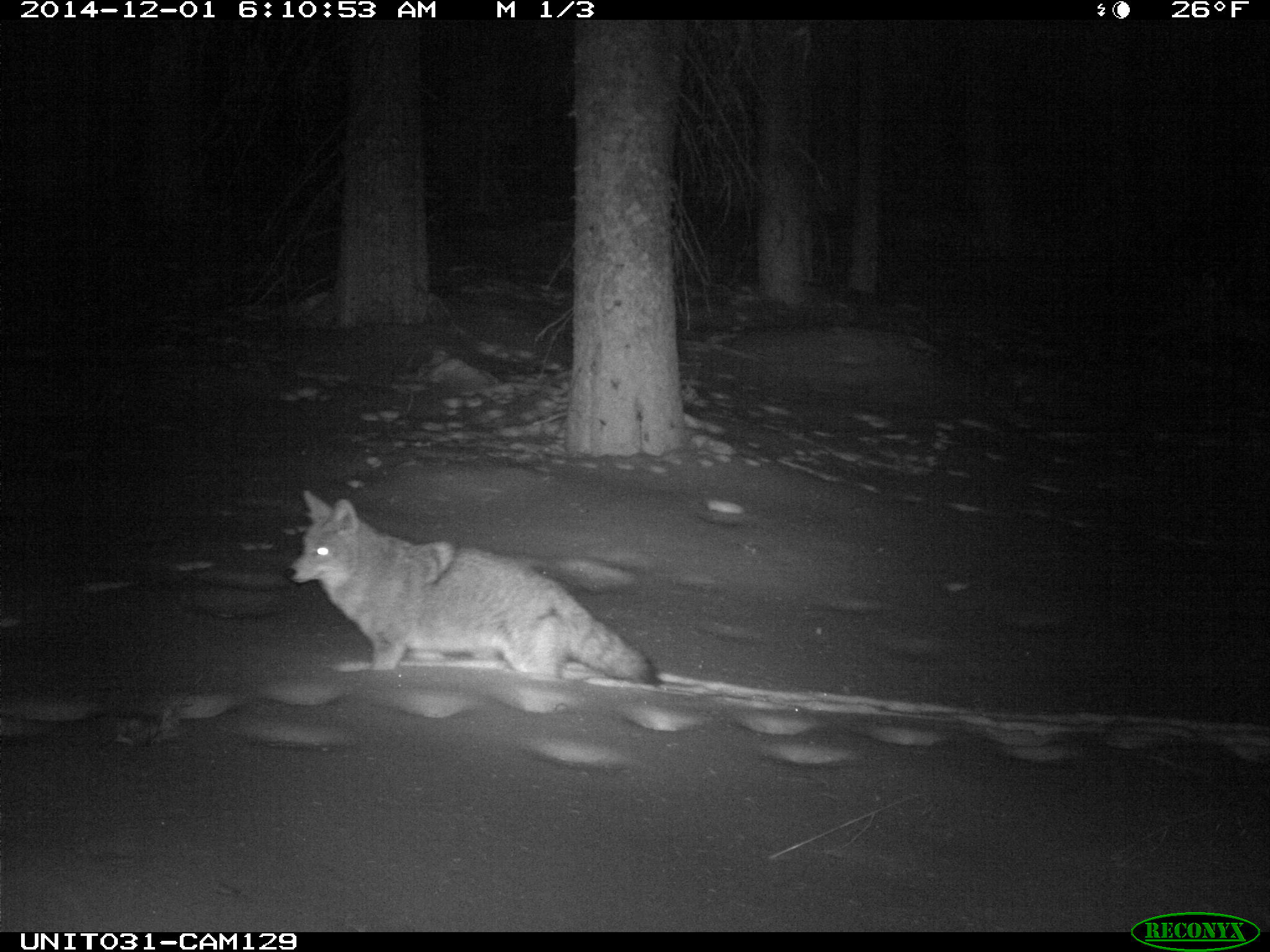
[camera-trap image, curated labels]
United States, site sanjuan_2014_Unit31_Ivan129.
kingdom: Animalia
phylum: Chordata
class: Mammalia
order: Carnivora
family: Canidae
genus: Canis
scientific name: Canis latrans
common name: coyote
Canis latrans (coyote).